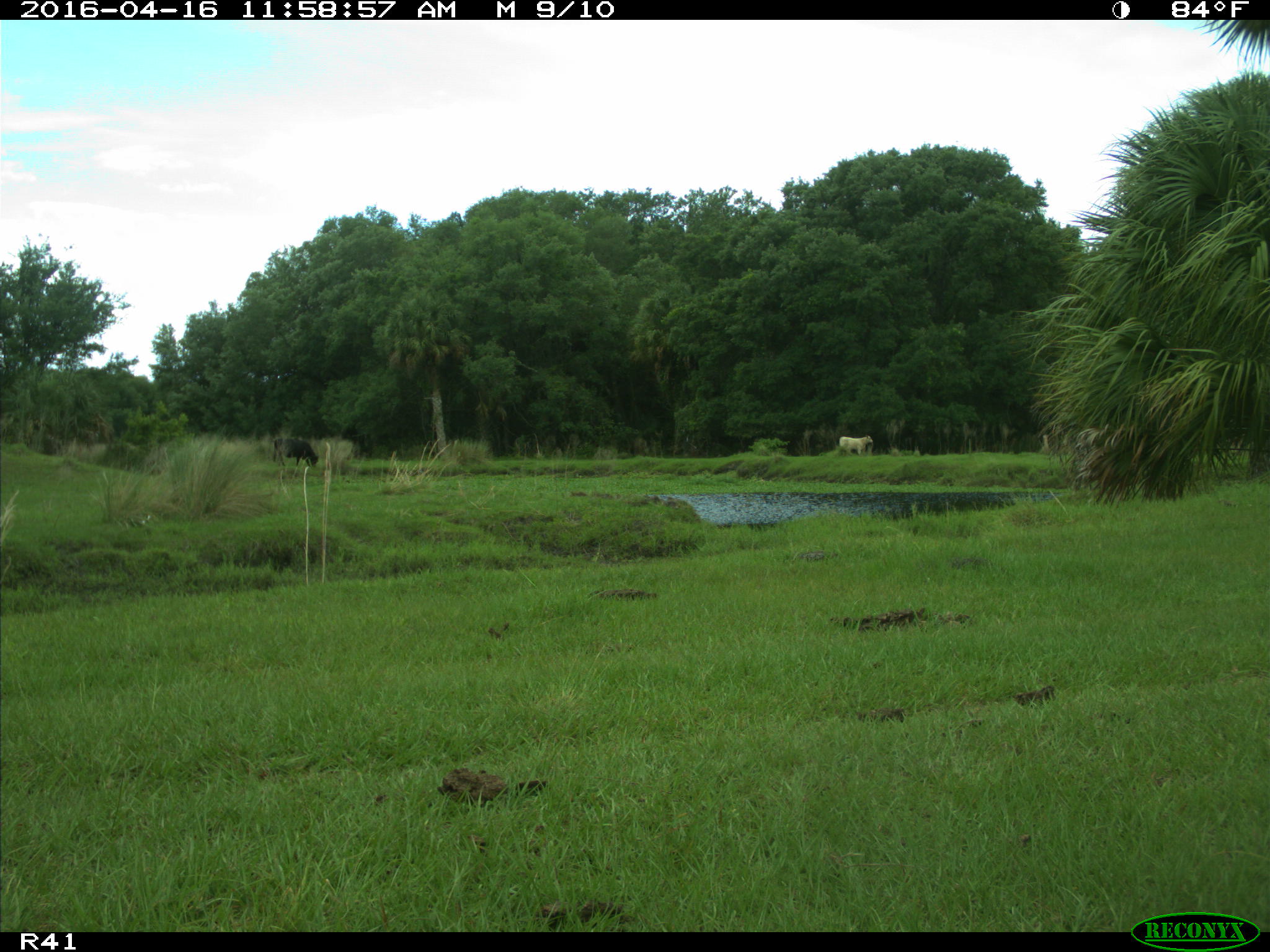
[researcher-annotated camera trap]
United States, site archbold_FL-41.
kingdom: Animalia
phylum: Chordata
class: Mammalia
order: Artiodactyla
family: Bovidae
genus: Bos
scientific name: Bos taurus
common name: domestic cow